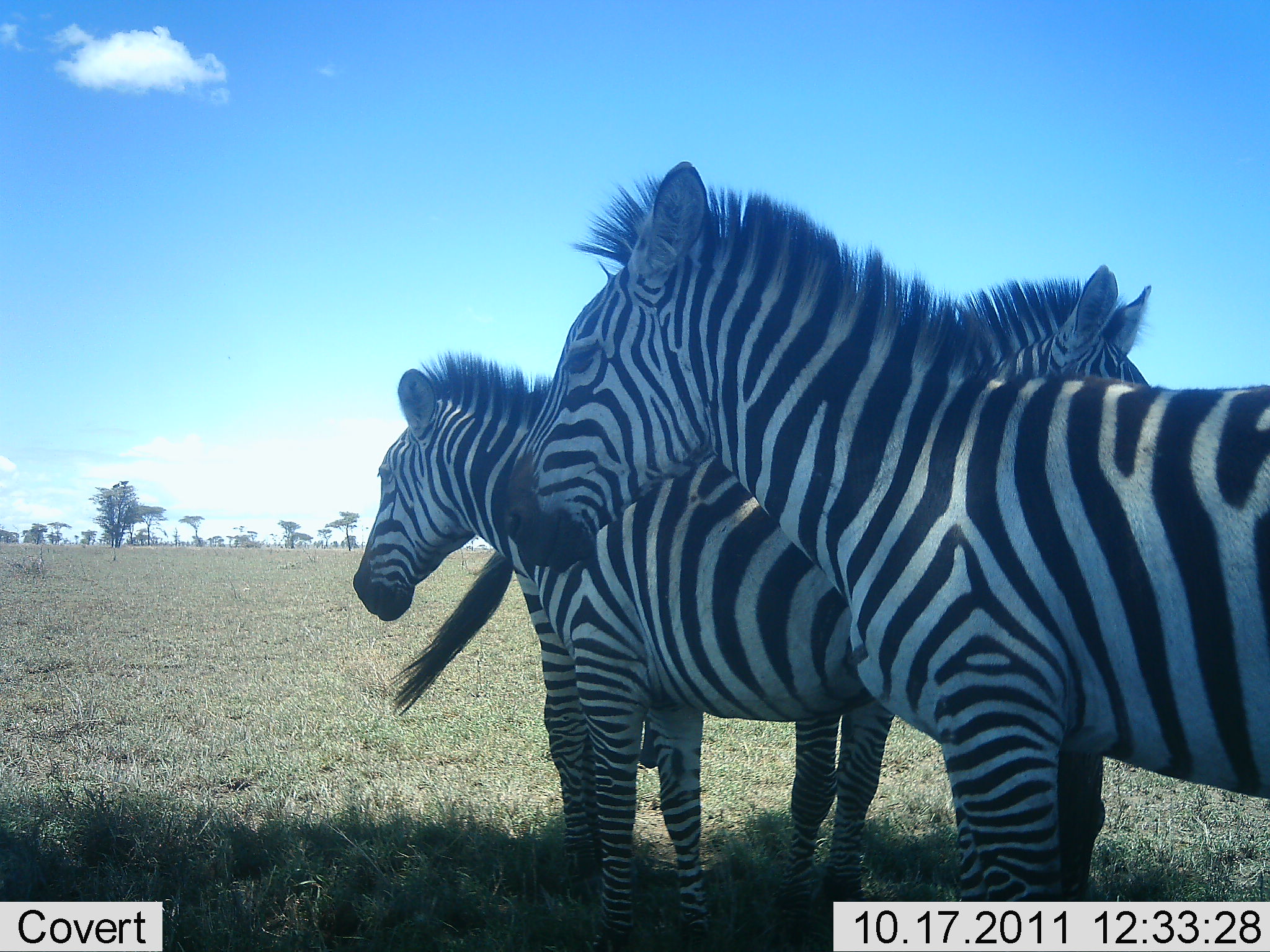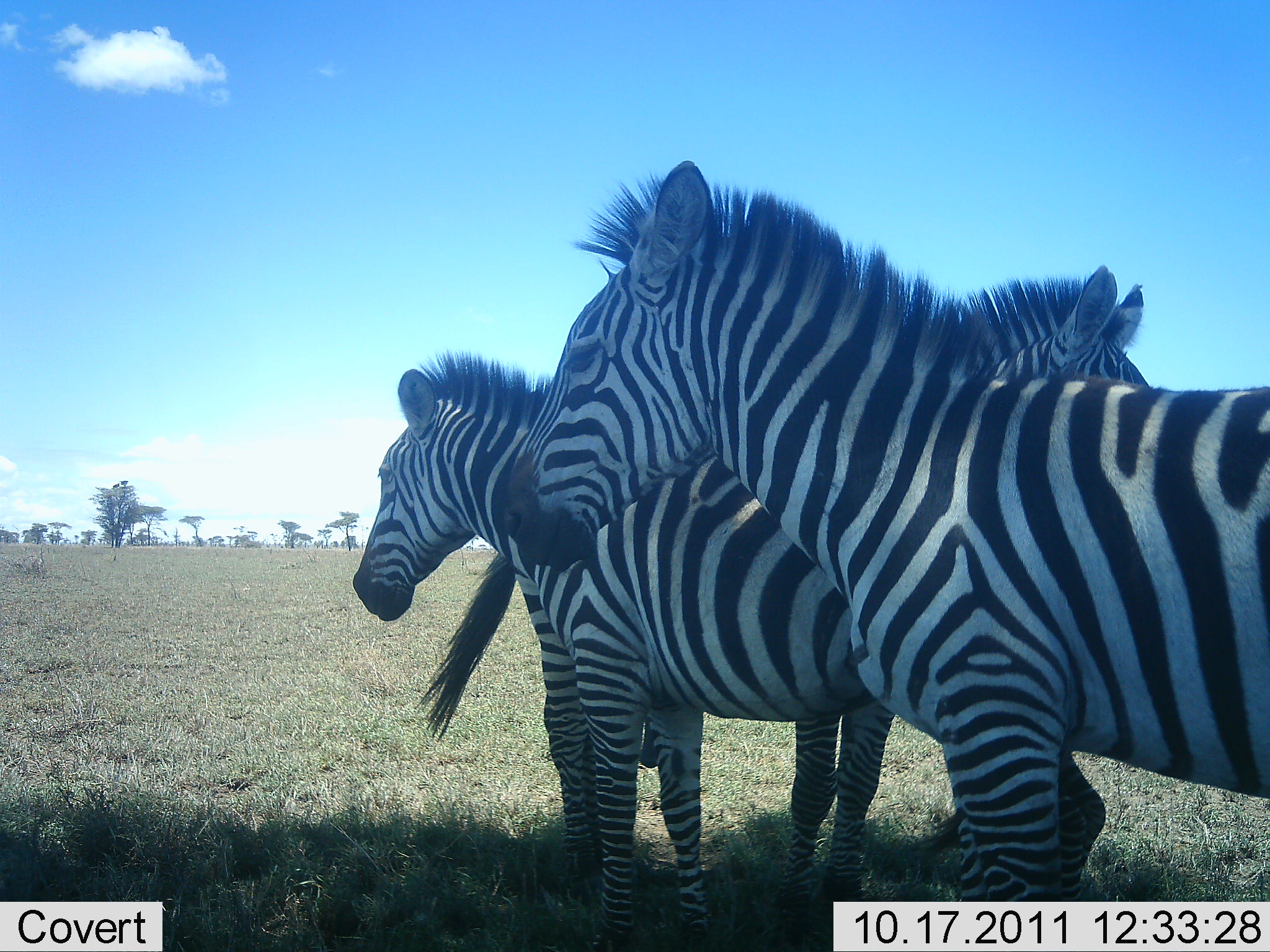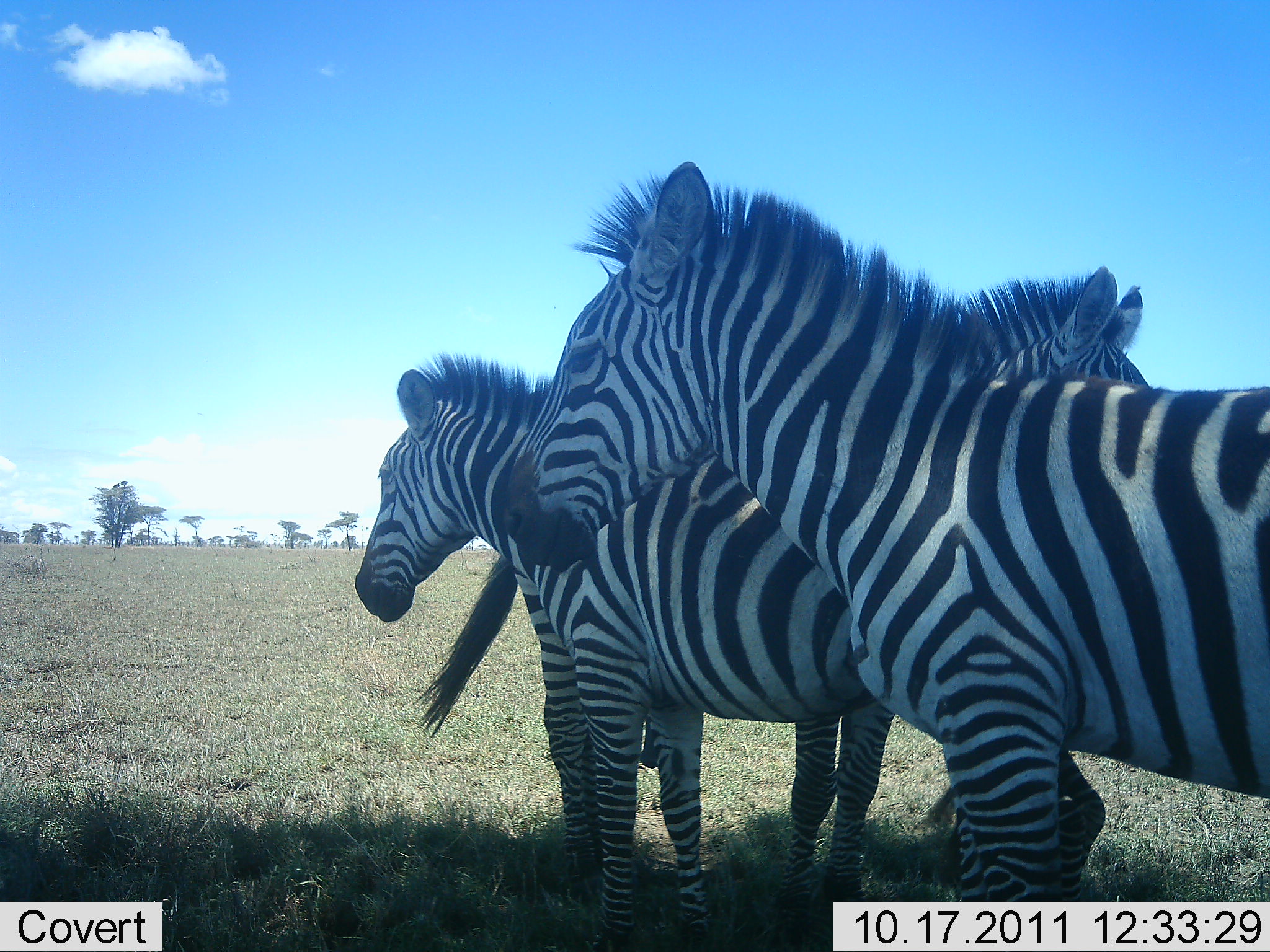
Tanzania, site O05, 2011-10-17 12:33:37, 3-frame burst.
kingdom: Animalia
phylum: Chordata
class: Mammalia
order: Perissodactyla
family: Equidae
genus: Equus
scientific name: Equus quagga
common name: plains zebra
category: zebra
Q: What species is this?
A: Zebra (plains zebra) (Equus quagga).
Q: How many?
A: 3.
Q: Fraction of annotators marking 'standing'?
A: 100%.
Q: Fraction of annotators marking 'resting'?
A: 27%.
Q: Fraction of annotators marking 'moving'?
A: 0%.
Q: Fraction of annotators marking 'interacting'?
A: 0%.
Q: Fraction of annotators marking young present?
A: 0%.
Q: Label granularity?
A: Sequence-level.